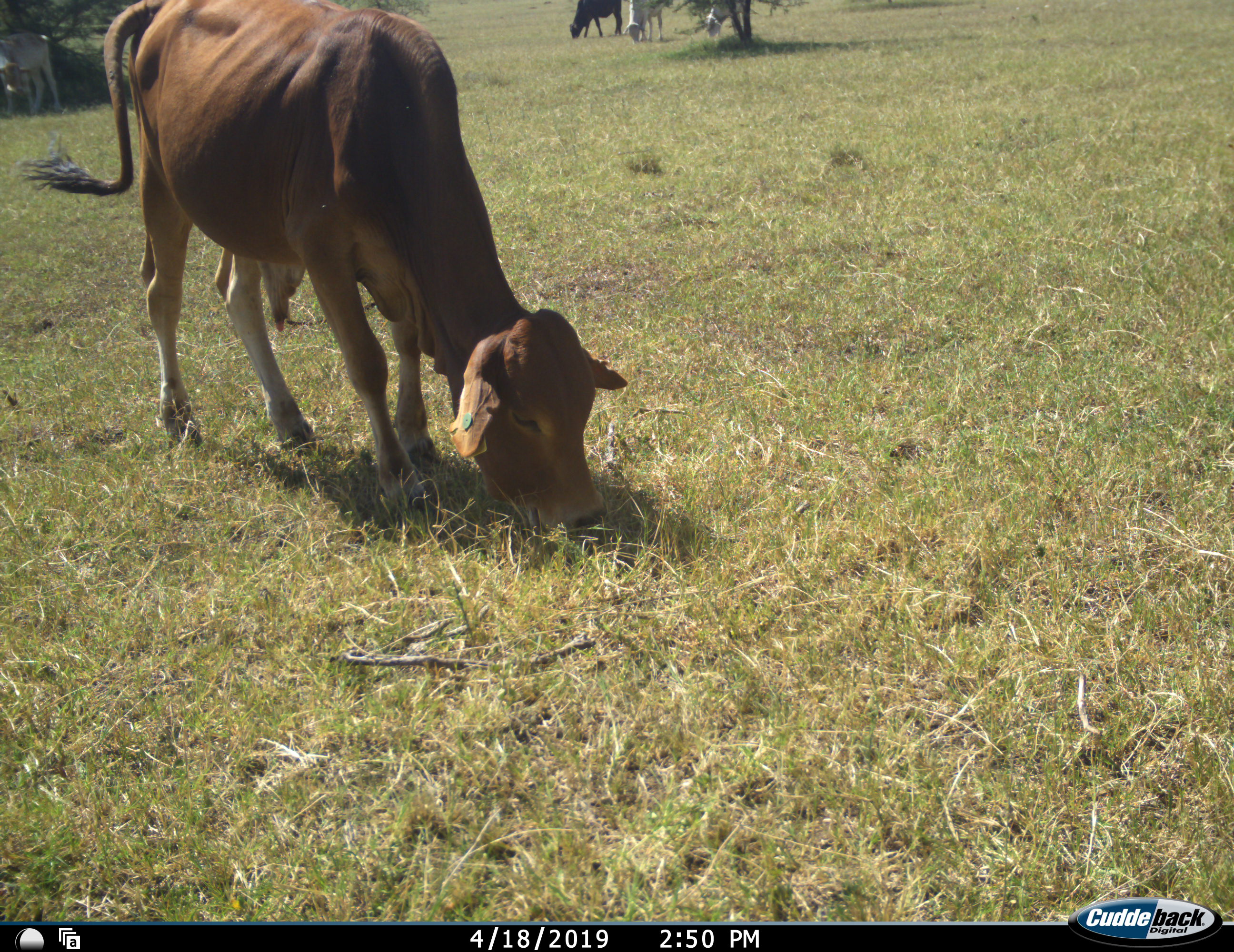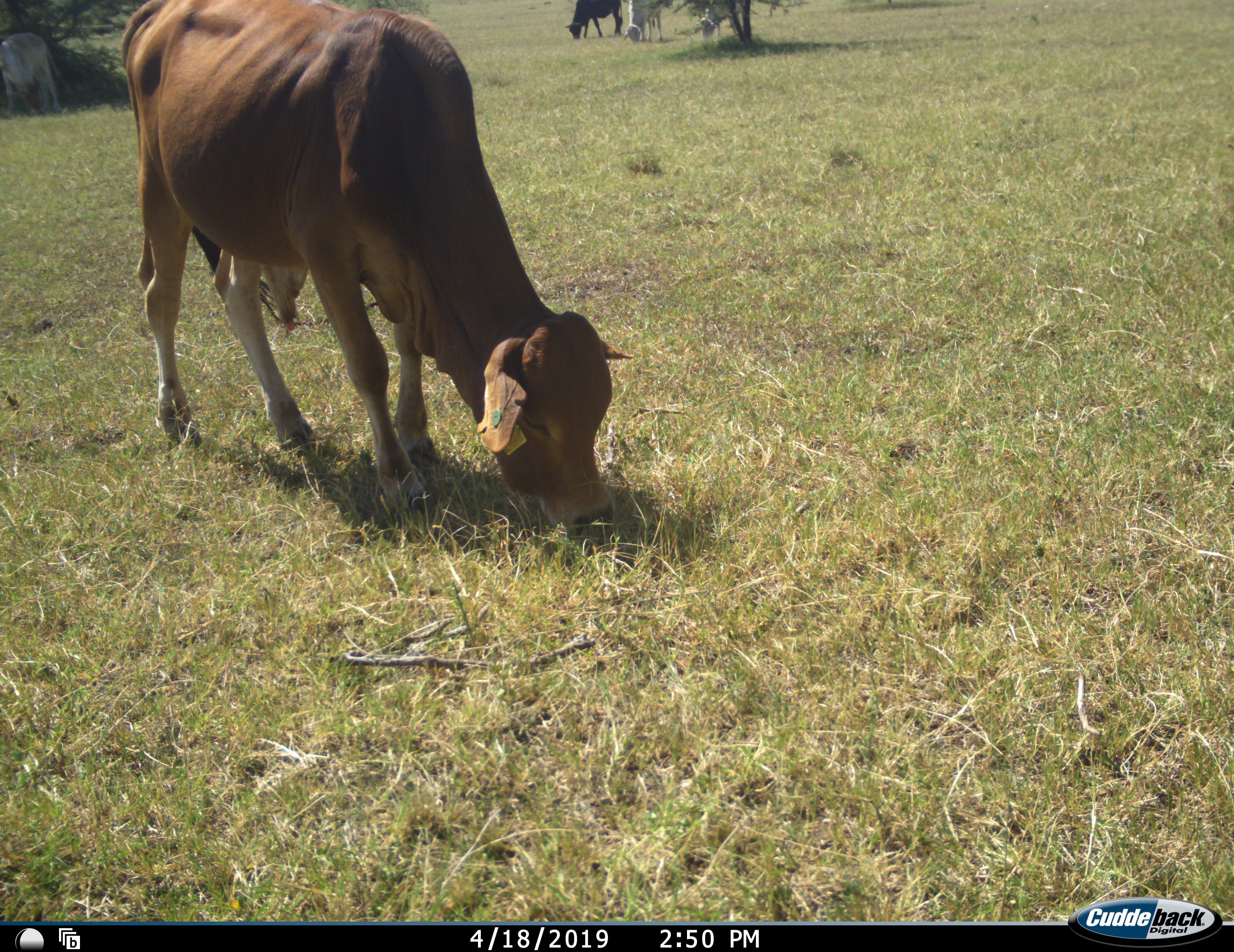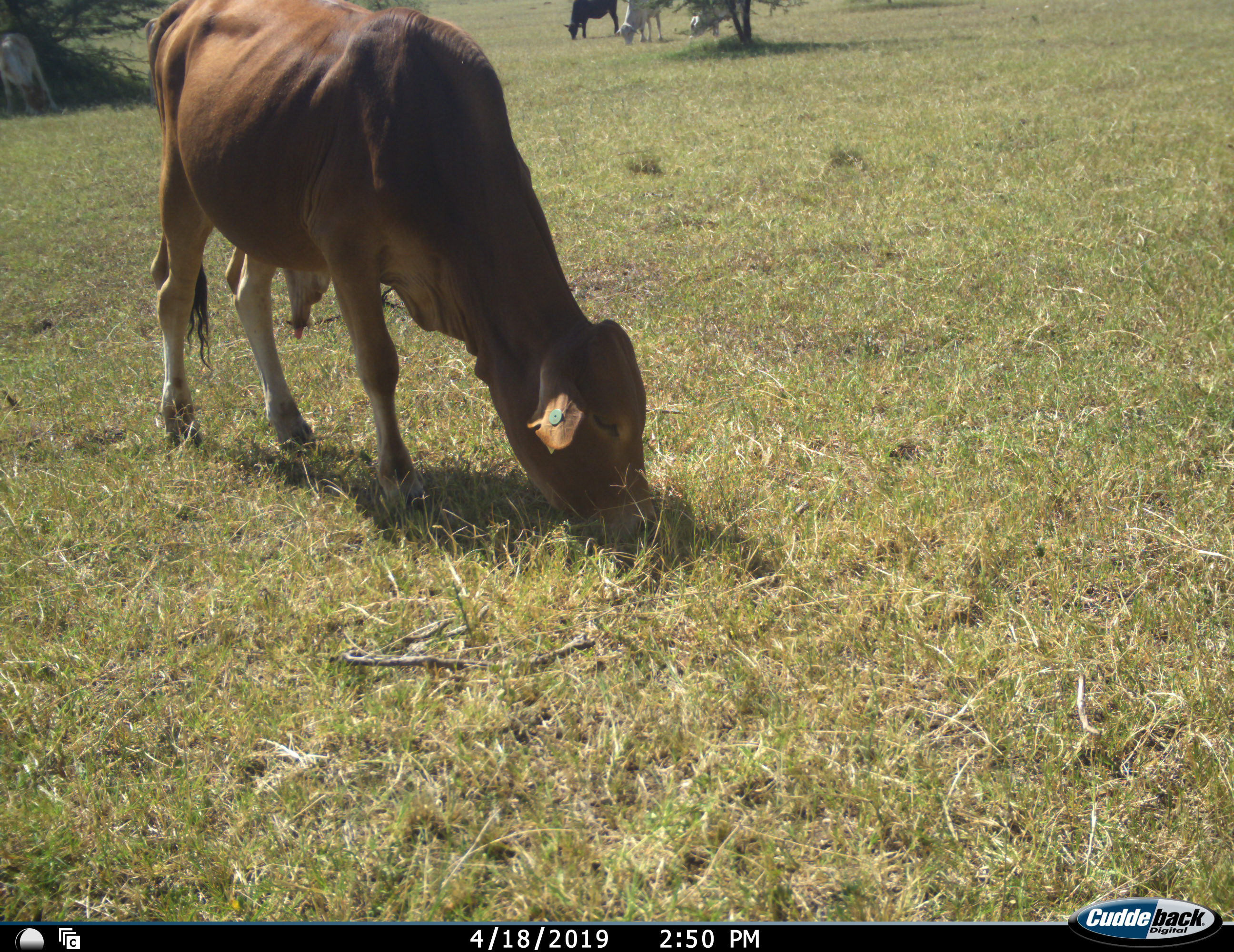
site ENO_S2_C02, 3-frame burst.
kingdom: Animalia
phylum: Chordata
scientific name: Vertebrata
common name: domestic animal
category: domesticanimal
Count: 5.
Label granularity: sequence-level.